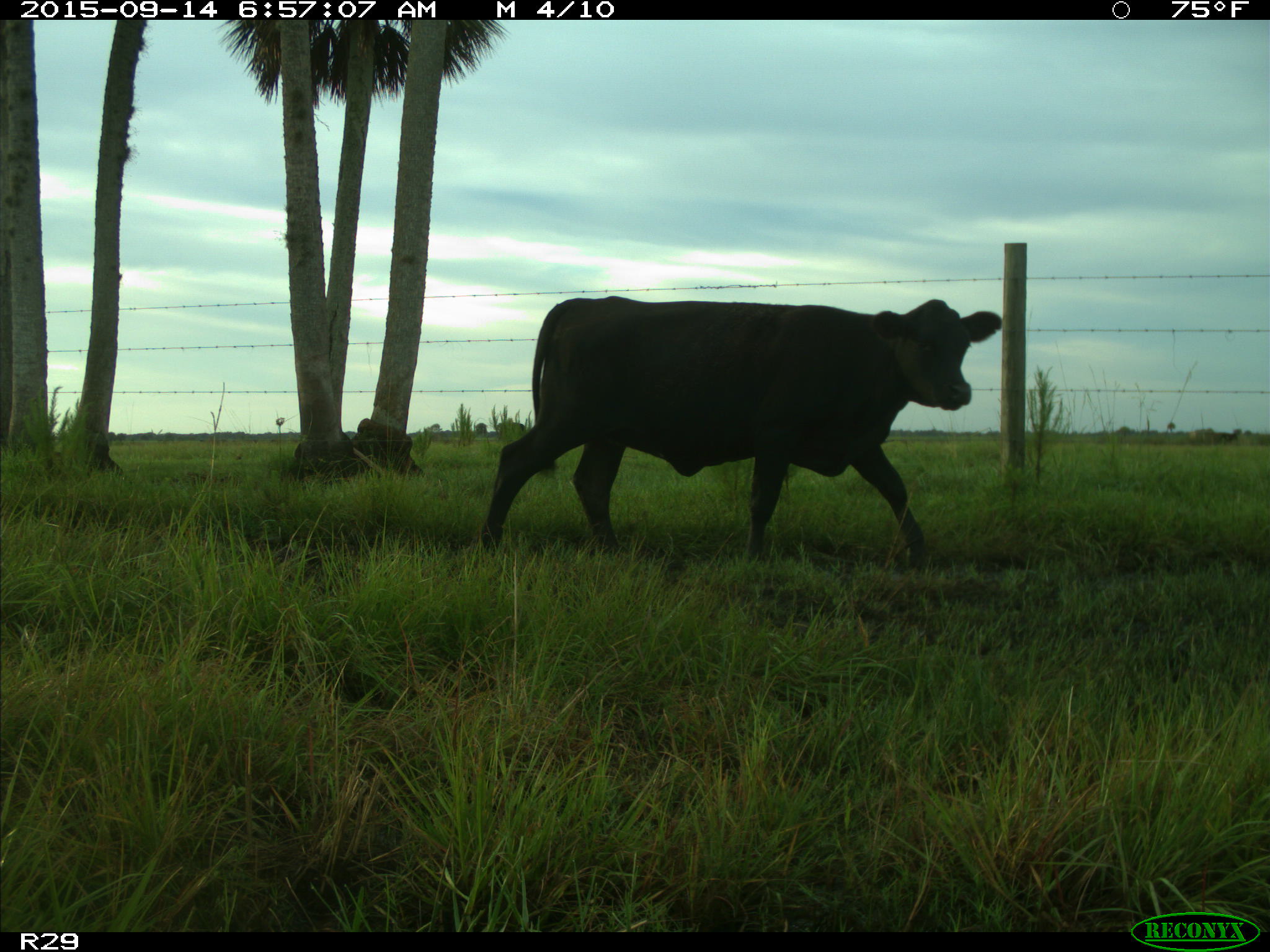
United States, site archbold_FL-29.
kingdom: Animalia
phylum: Chordata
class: Mammalia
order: Artiodactyla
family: Bovidae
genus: Bos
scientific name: Bos taurus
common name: domestic cow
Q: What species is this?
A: Bos taurus (domestic cow).